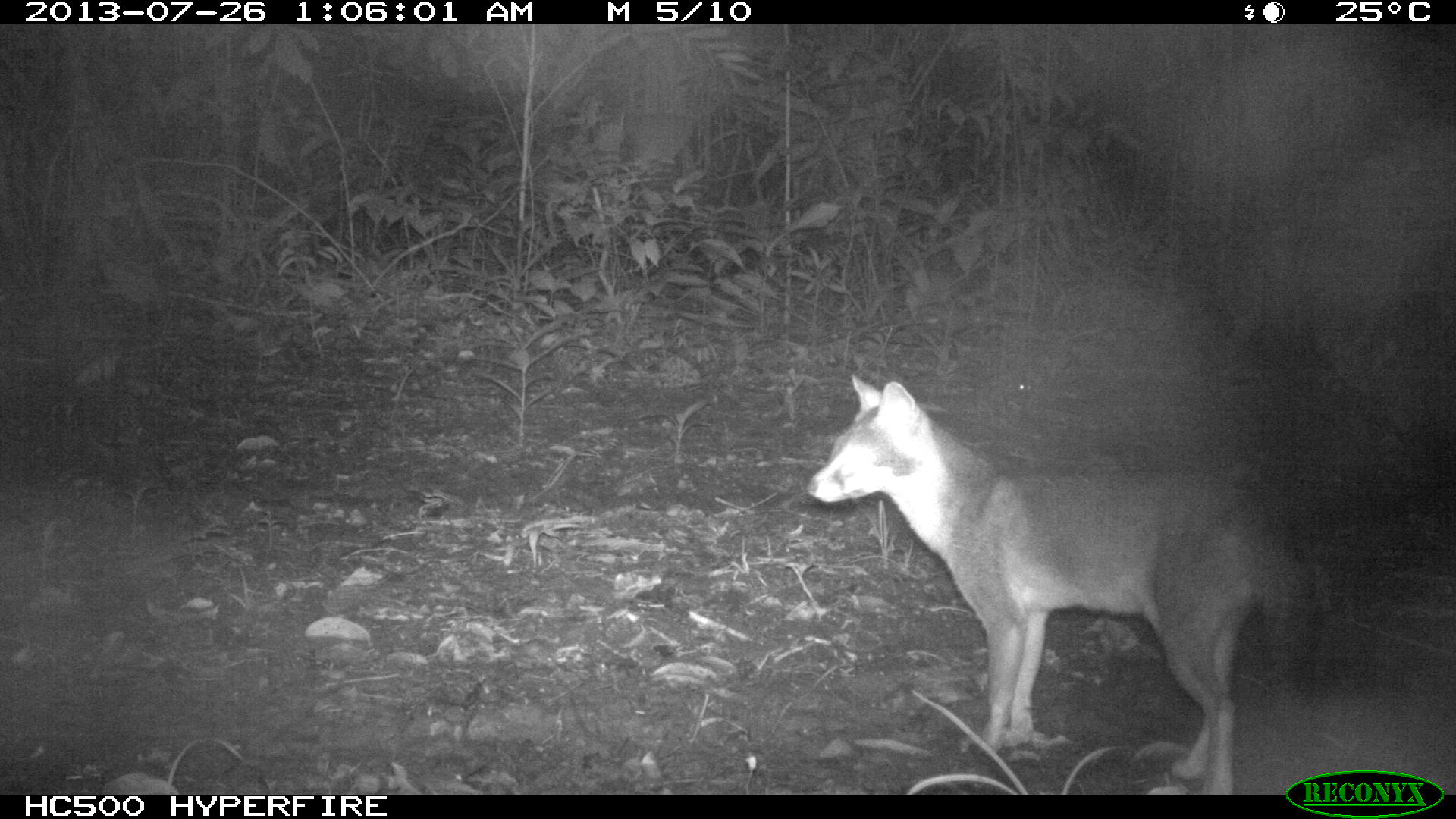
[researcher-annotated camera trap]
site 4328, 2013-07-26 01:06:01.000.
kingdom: Animalia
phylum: Chordata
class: Mammalia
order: Carnivora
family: Canidae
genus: Urocyon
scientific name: Urocyon cinereoargenteus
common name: gray fox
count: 1